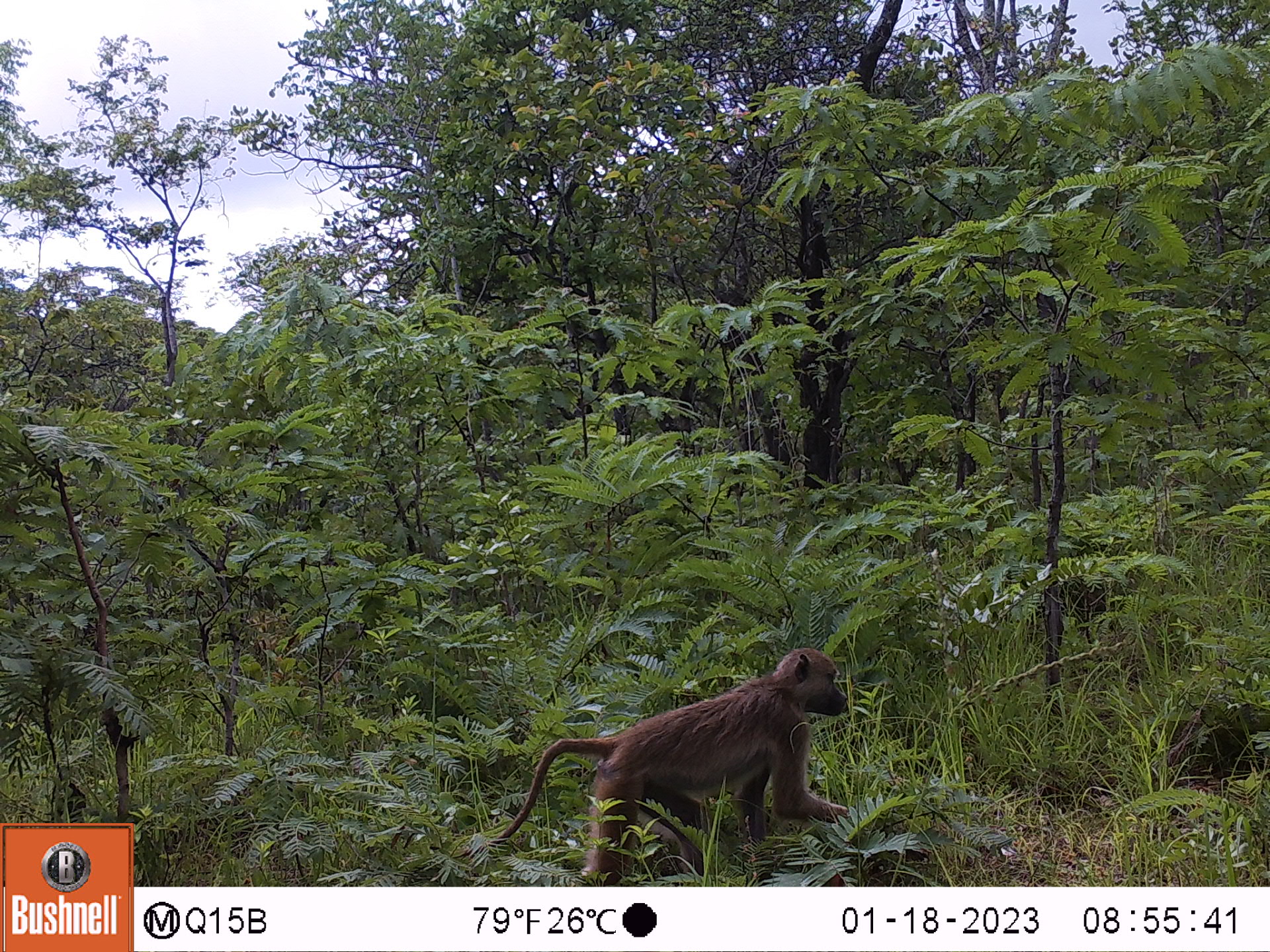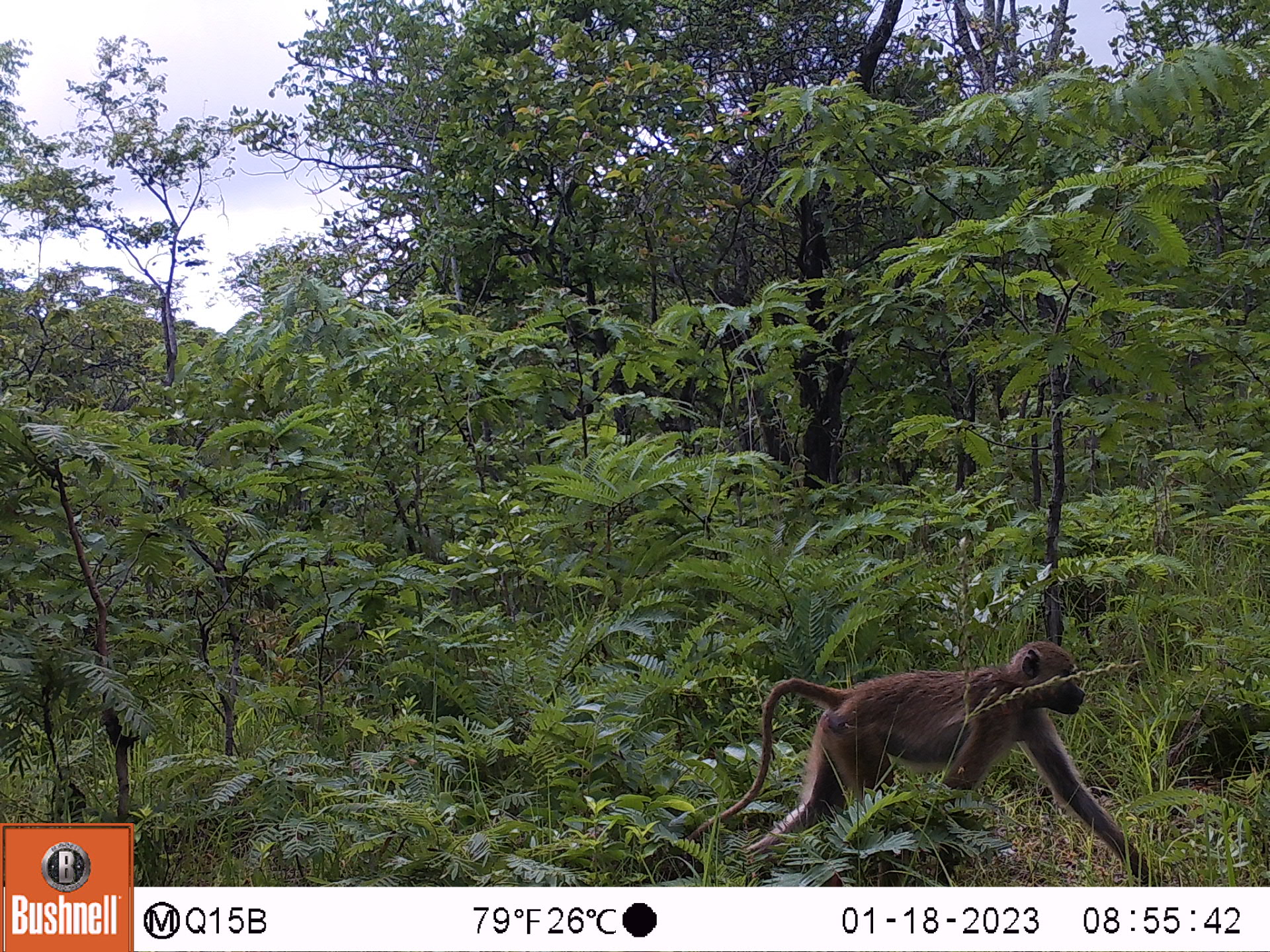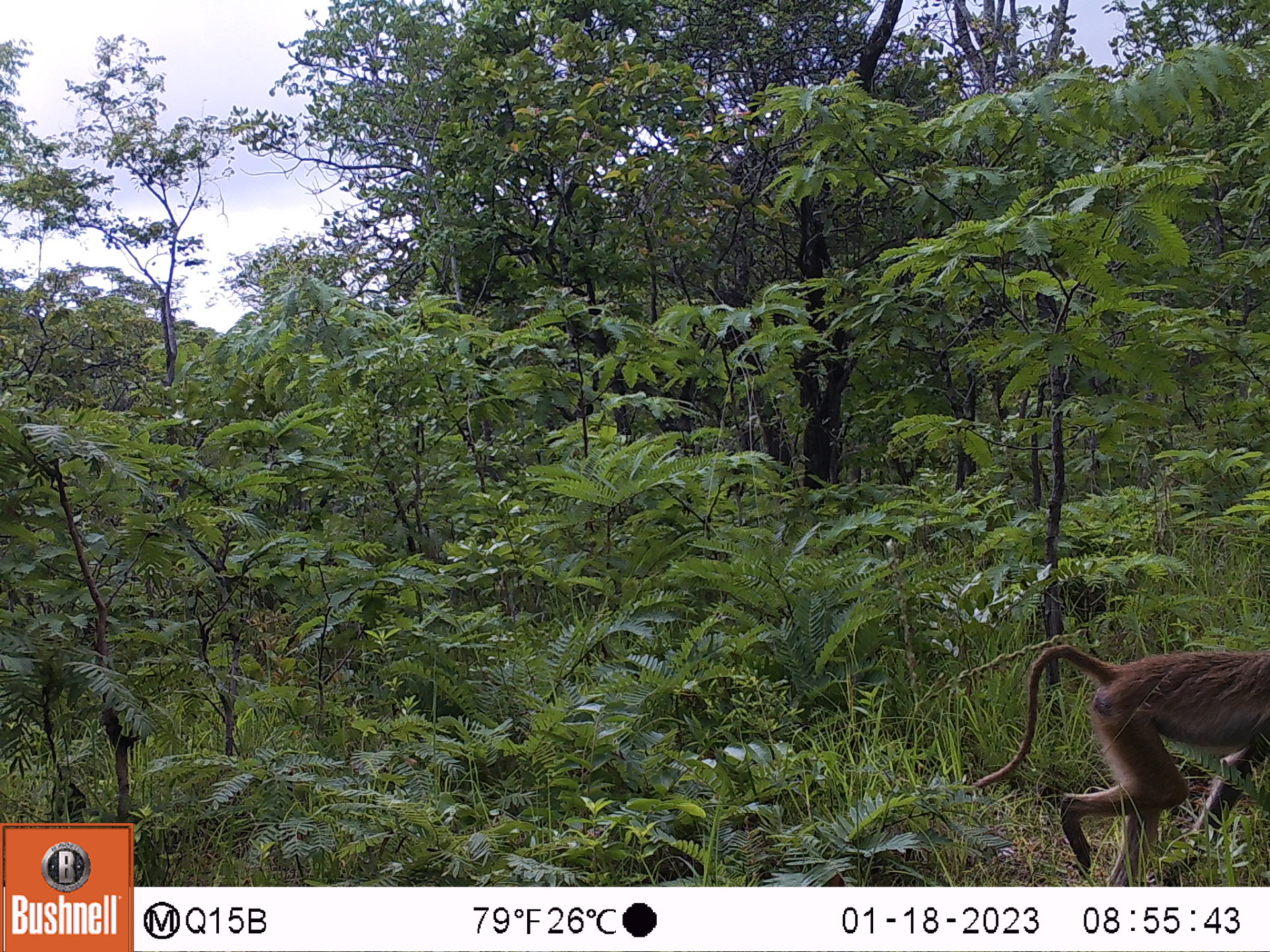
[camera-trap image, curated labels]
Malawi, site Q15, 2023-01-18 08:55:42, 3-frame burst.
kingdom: Animalia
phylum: Chordata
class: Mammalia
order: Primates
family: Cercopithecidae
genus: Papio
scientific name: Papio cynocephalus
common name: yellow baboon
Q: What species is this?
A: Yellow baboon (Papio cynocephalus).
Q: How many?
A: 1.